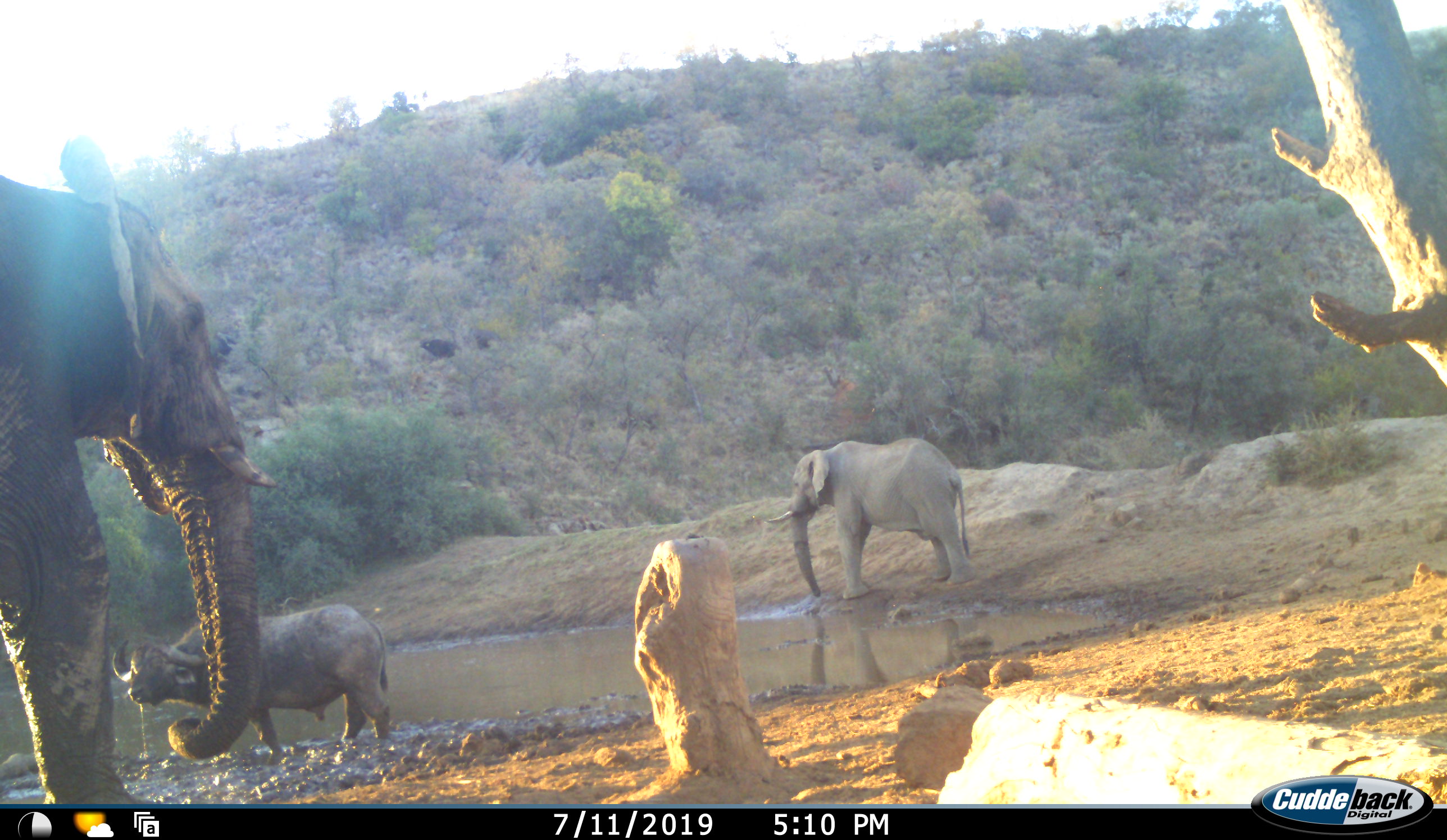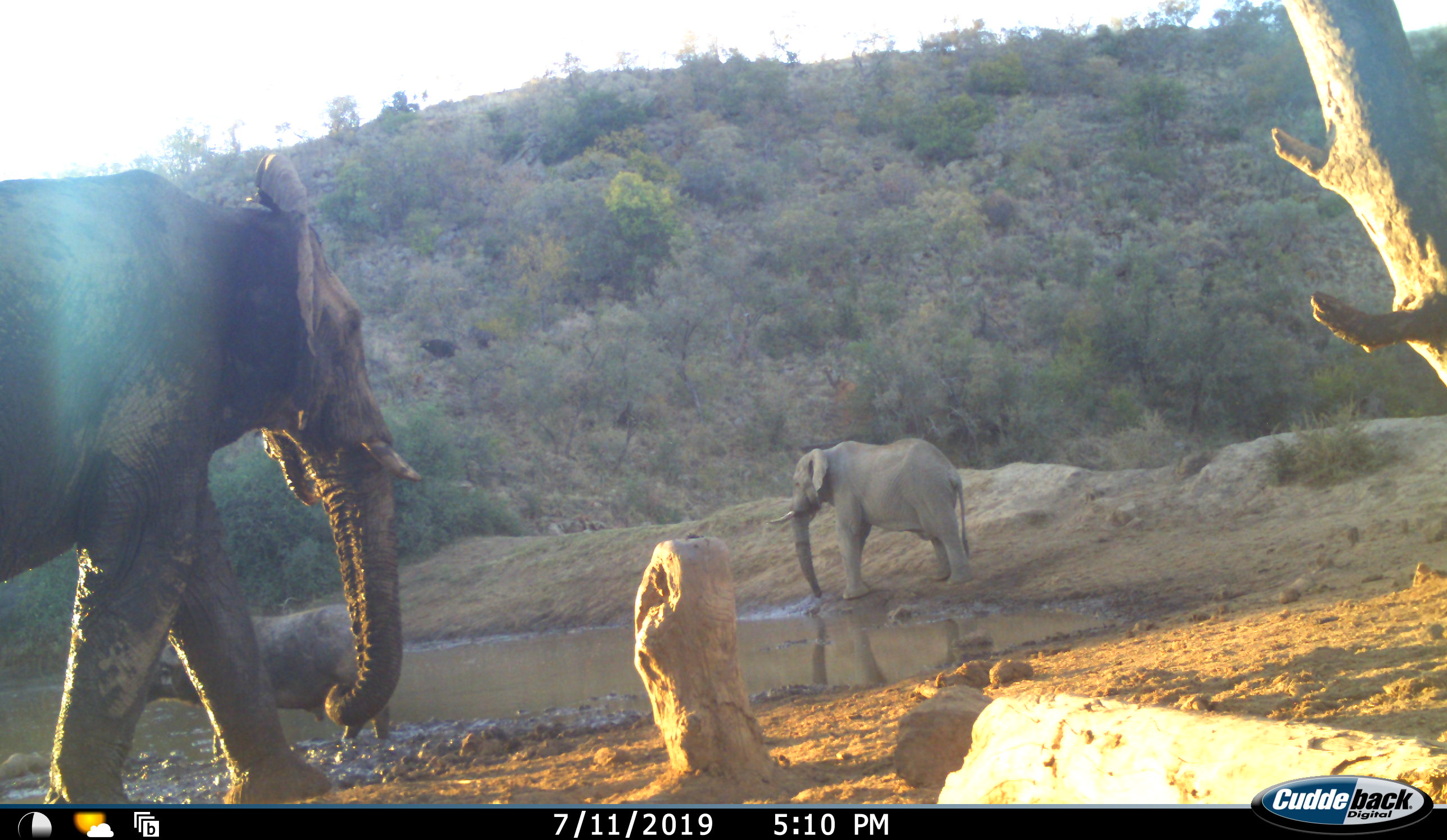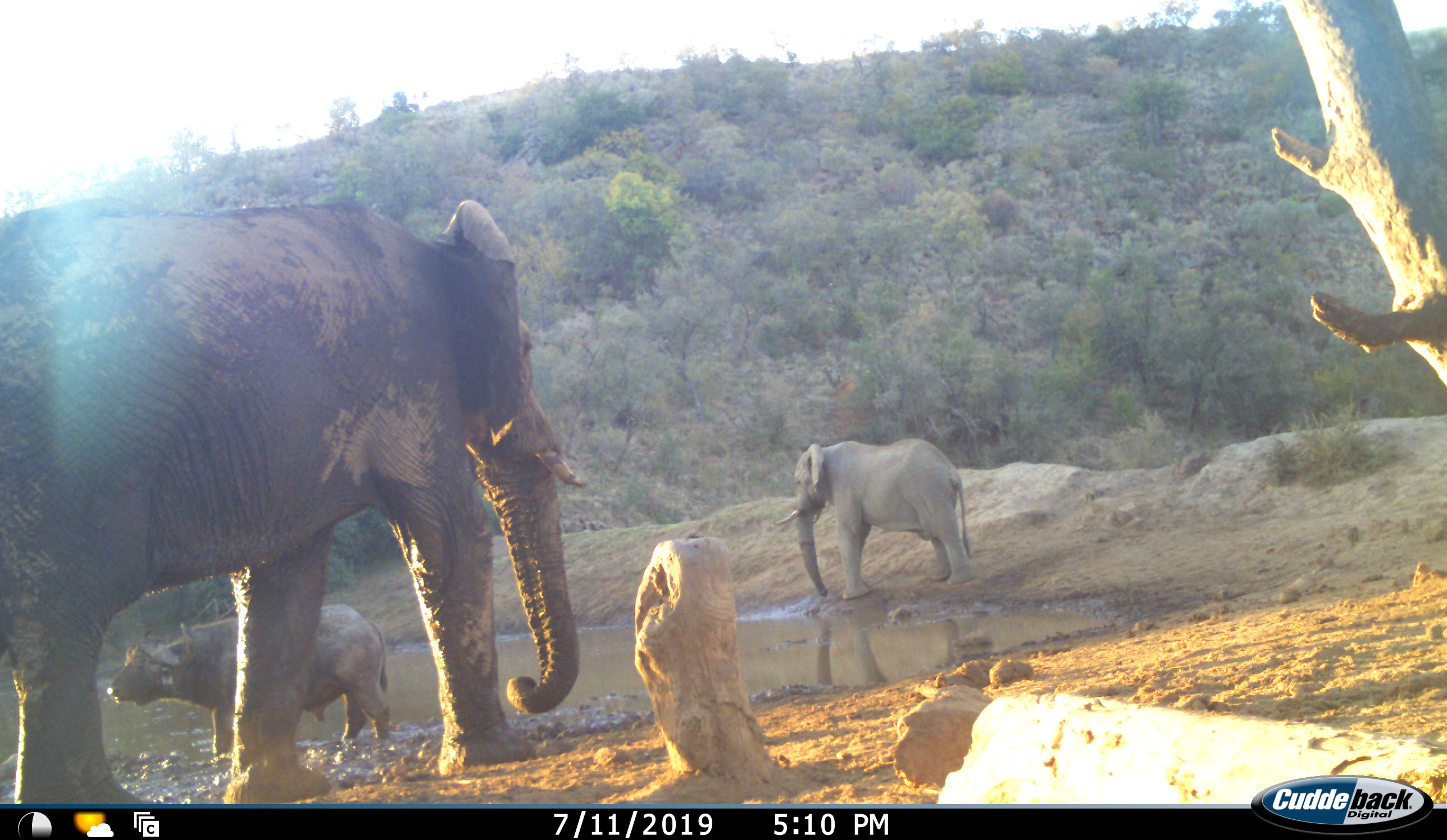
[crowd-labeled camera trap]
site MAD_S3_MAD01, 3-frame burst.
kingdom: Animalia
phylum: Chordata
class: Mammalia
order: Artiodactyla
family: Bovidae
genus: Syncerus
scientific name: Syncerus caffer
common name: african buffalo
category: buffalo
Buffalo (african buffalo) (Syncerus caffer), count 1. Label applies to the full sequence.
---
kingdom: Animalia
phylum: Chordata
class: Mammalia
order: Proboscidea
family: Elephantidae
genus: Loxodonta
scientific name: Loxodonta africana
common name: african bush elephant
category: elephant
Elephant (african bush elephant) (Loxodonta africana), count 2. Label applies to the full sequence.